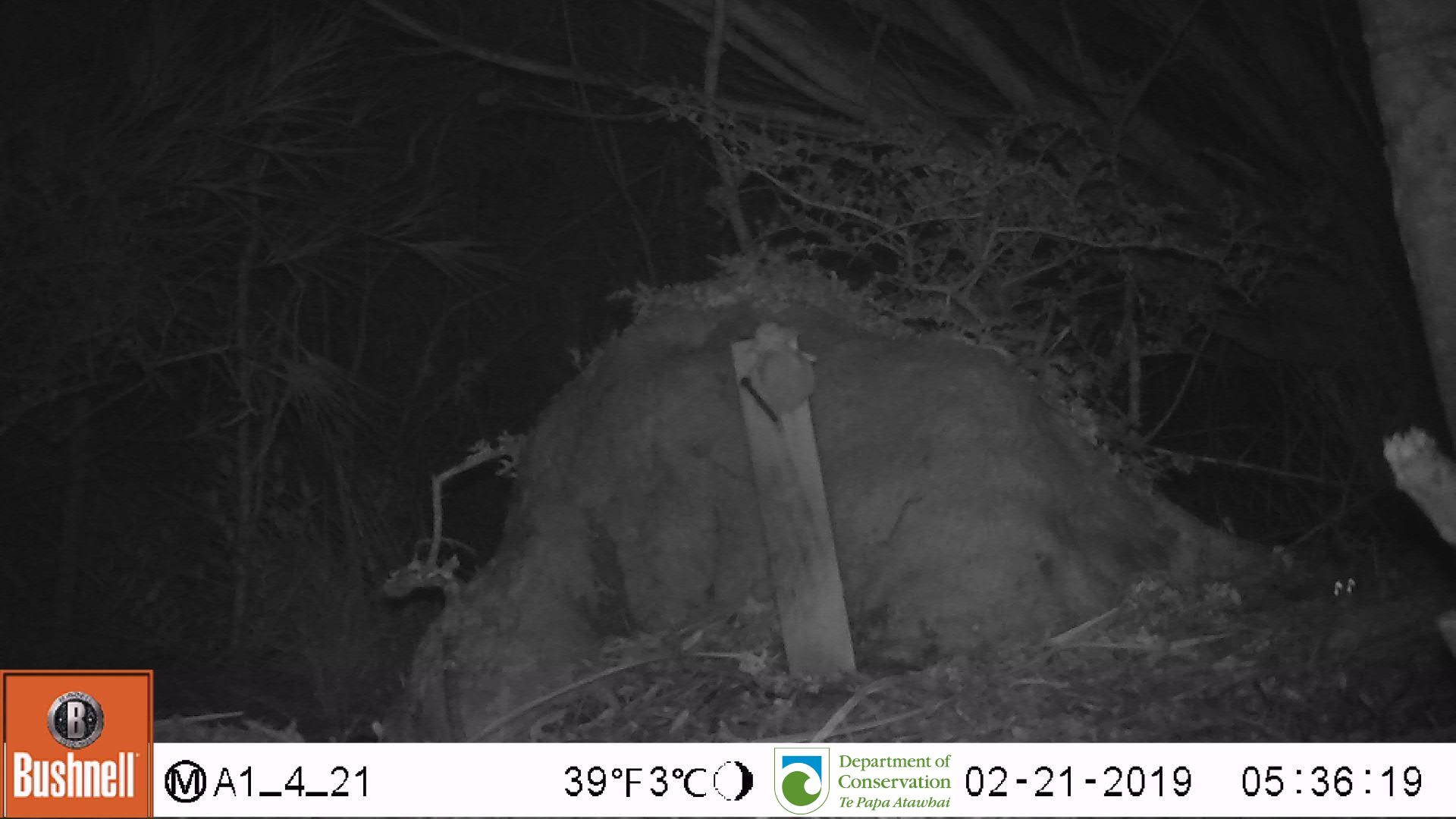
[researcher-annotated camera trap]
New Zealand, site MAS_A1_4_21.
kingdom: Animalia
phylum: Chordata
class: Mammalia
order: Rodentia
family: Muridae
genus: Mus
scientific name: Mus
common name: mouse